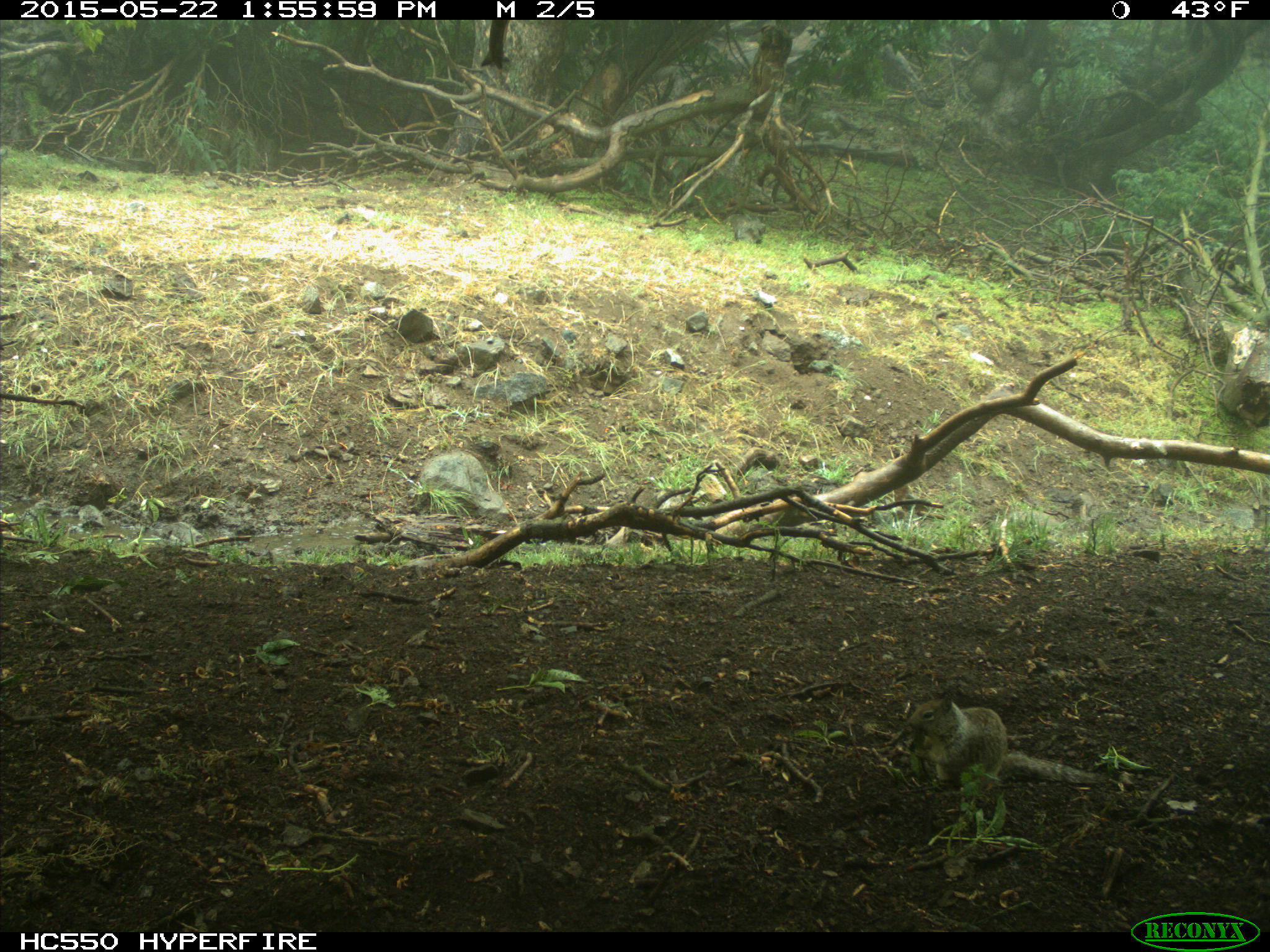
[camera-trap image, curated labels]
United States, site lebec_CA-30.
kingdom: Animalia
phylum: Chordata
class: Mammalia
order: Rodentia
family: Sciuridae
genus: Otospermophilus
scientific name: Otospermophilus beecheyi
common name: california ground squirrel